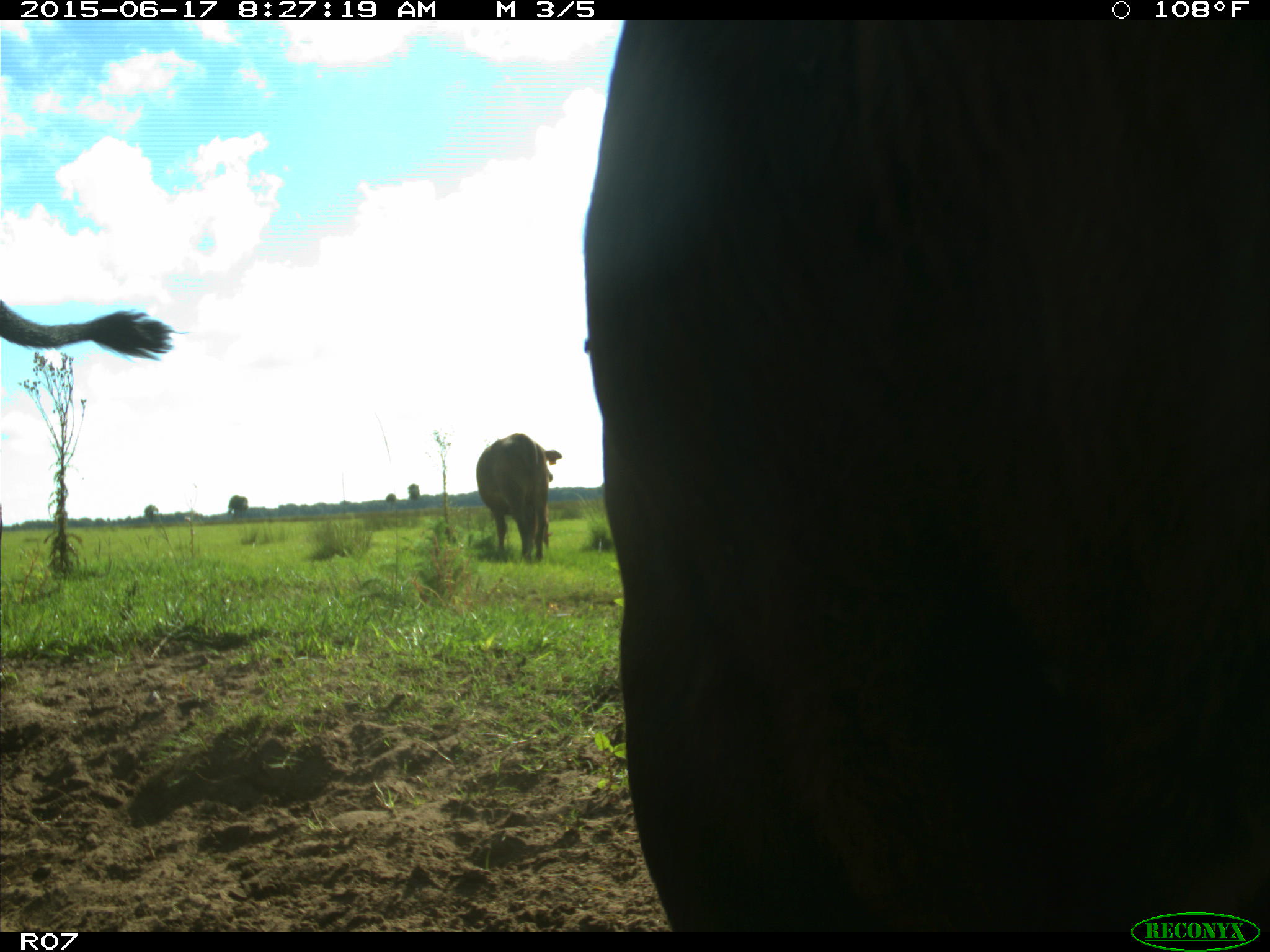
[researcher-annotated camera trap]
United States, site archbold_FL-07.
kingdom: Animalia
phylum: Chordata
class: Mammalia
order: Artiodactyla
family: Bovidae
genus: Bos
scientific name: Bos taurus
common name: domestic cow